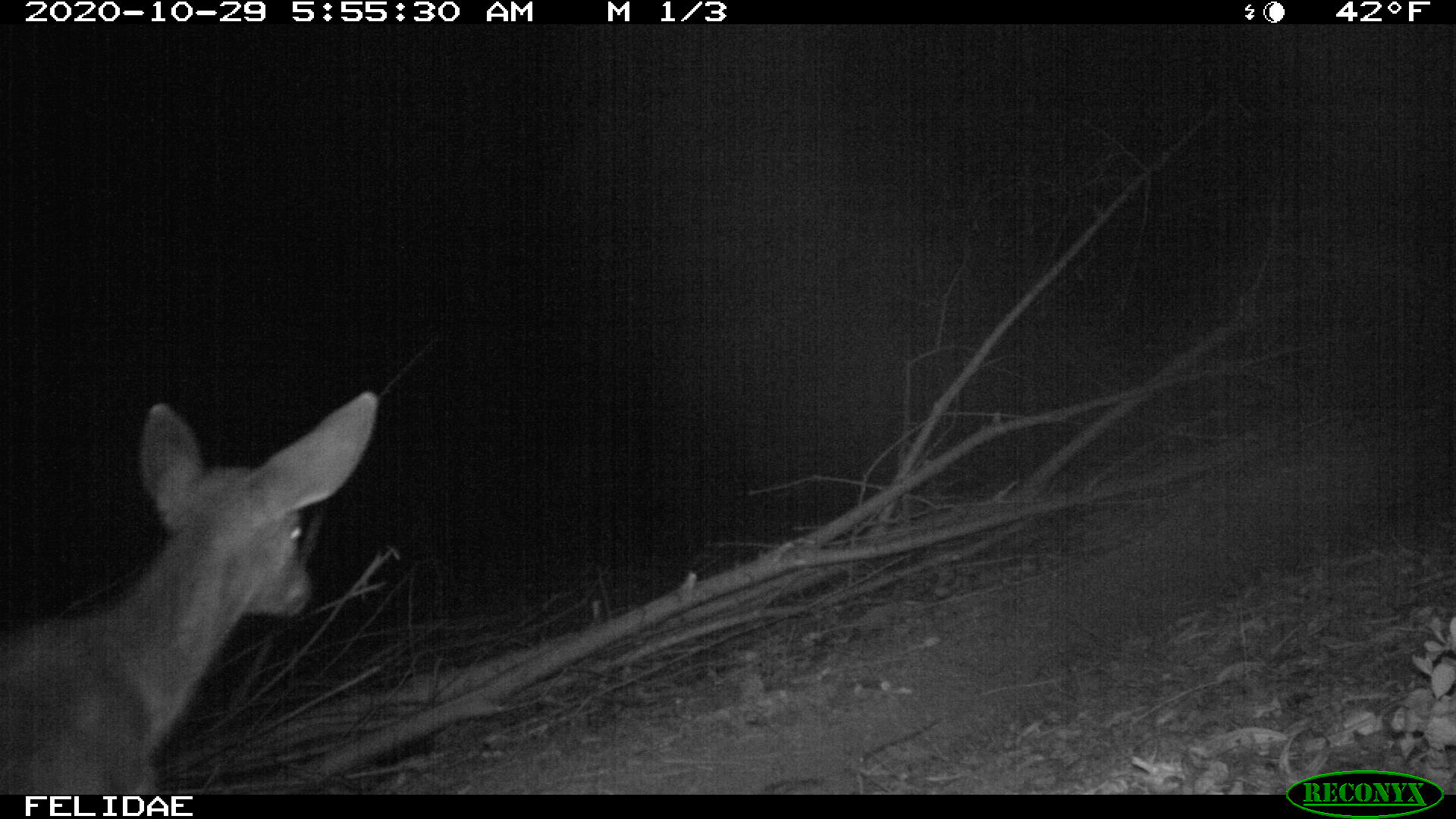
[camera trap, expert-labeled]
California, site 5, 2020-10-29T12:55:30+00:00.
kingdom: Animalia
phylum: Chordata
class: Mammalia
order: Artiodactyla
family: Cervidae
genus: Odocoileus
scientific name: Odocoileus hemionus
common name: mule deer